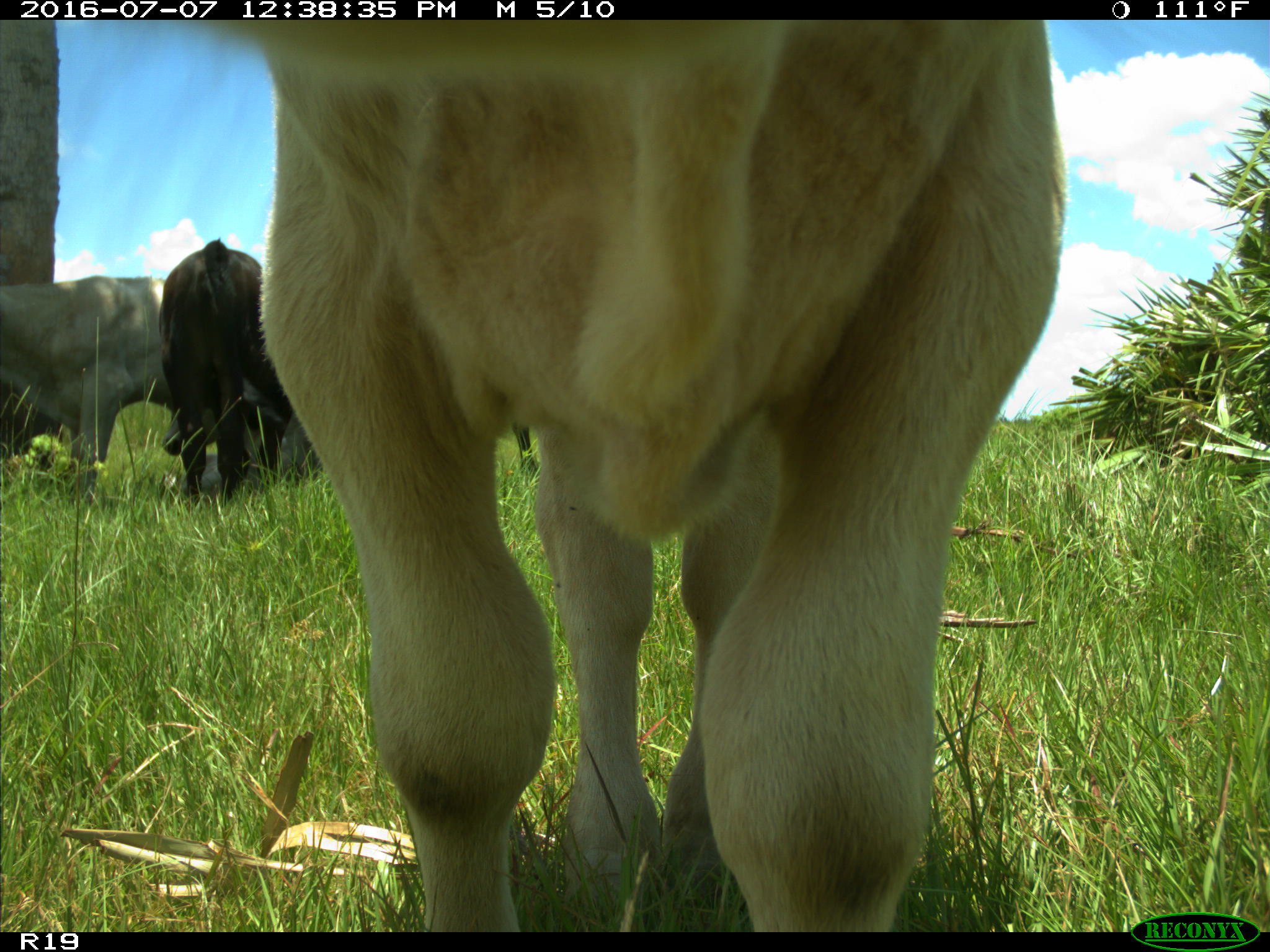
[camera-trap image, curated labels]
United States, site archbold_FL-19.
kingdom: Animalia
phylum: Chordata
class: Mammalia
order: Artiodactyla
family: Bovidae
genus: Bos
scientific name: Bos taurus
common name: domestic cow